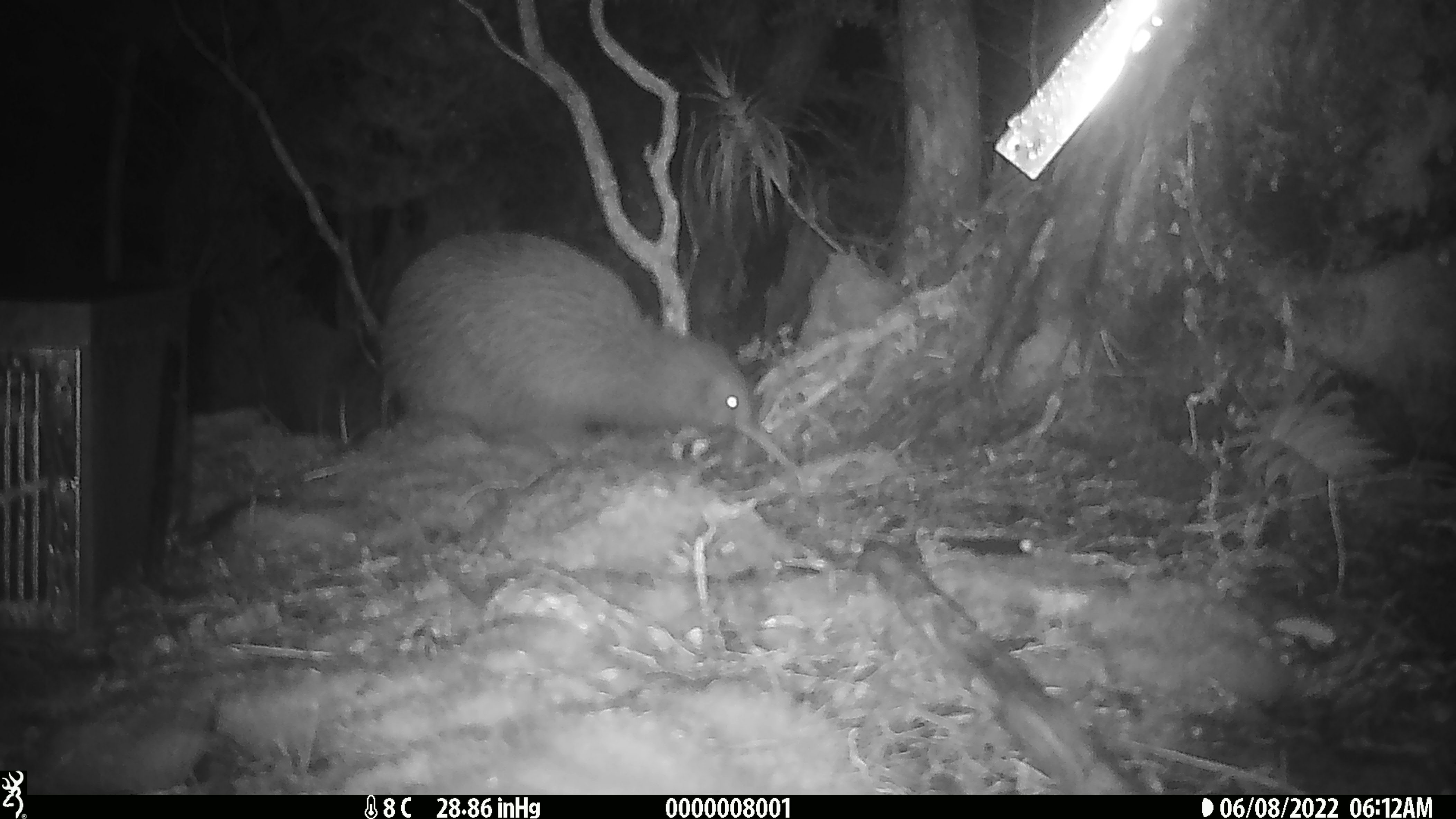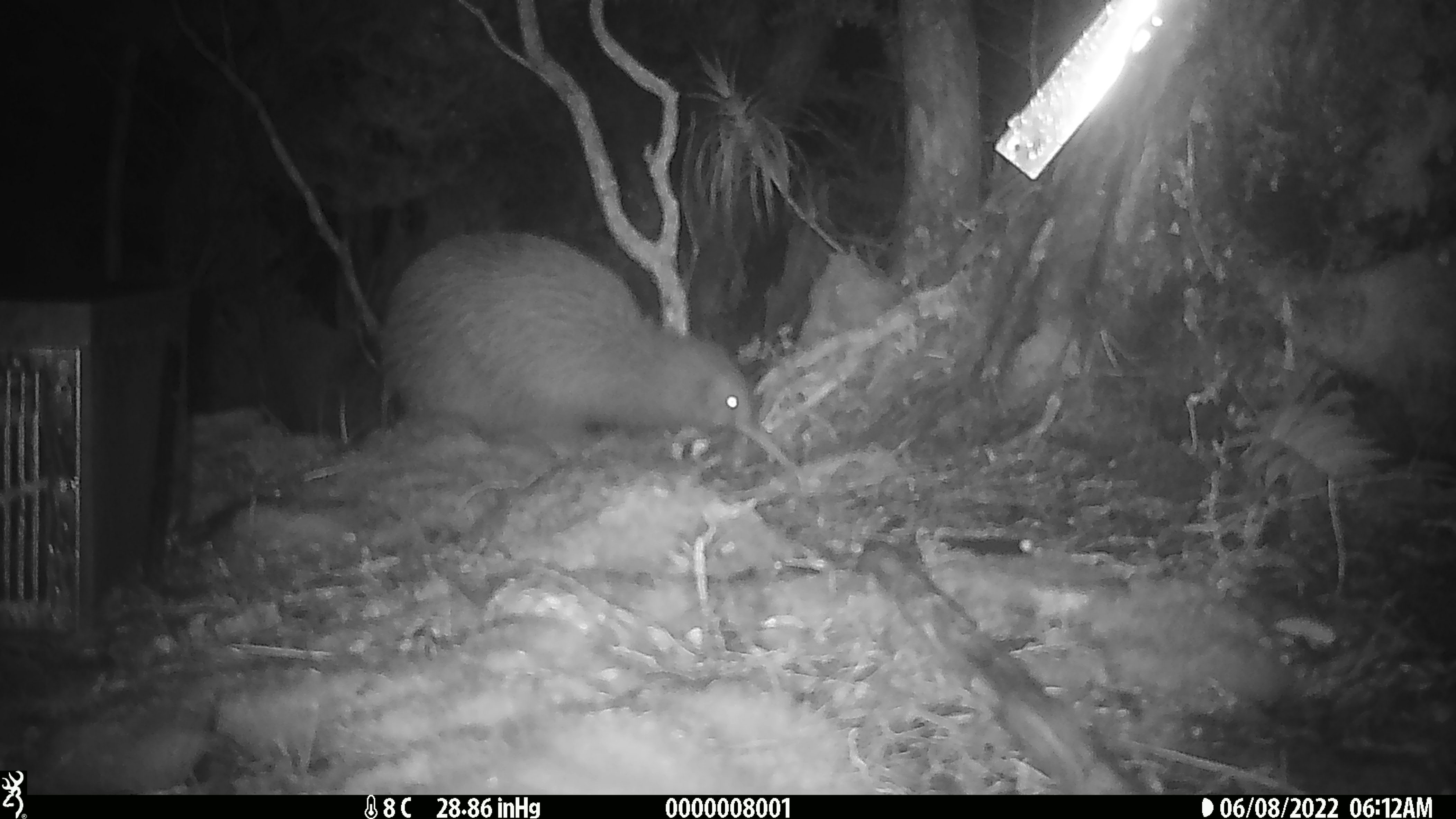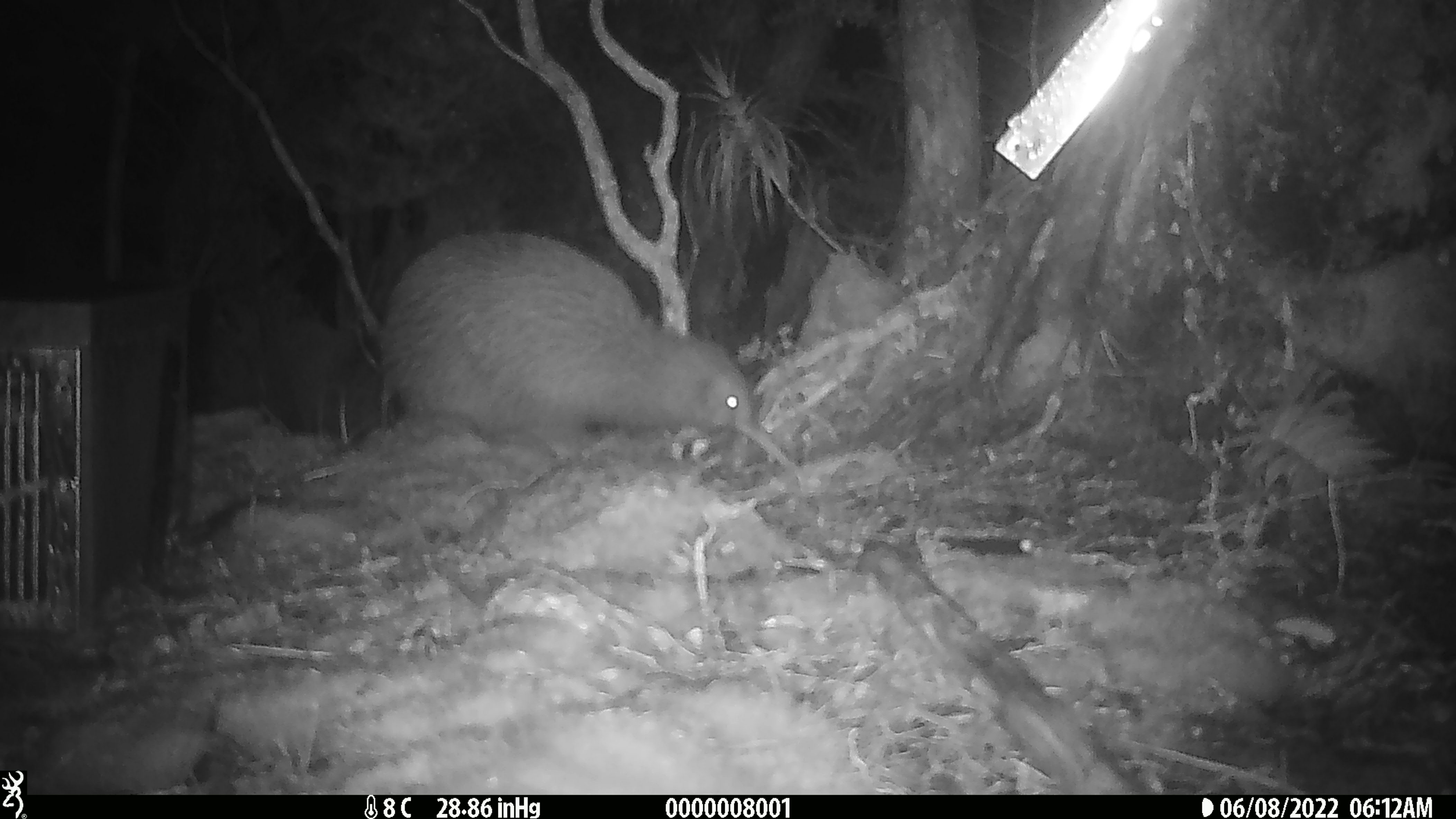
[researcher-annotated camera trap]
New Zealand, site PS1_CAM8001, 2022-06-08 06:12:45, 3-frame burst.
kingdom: Animalia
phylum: Chordata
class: Aves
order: Apterygiformes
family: Apterygidae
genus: Apteryx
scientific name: Apteryx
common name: kiwi